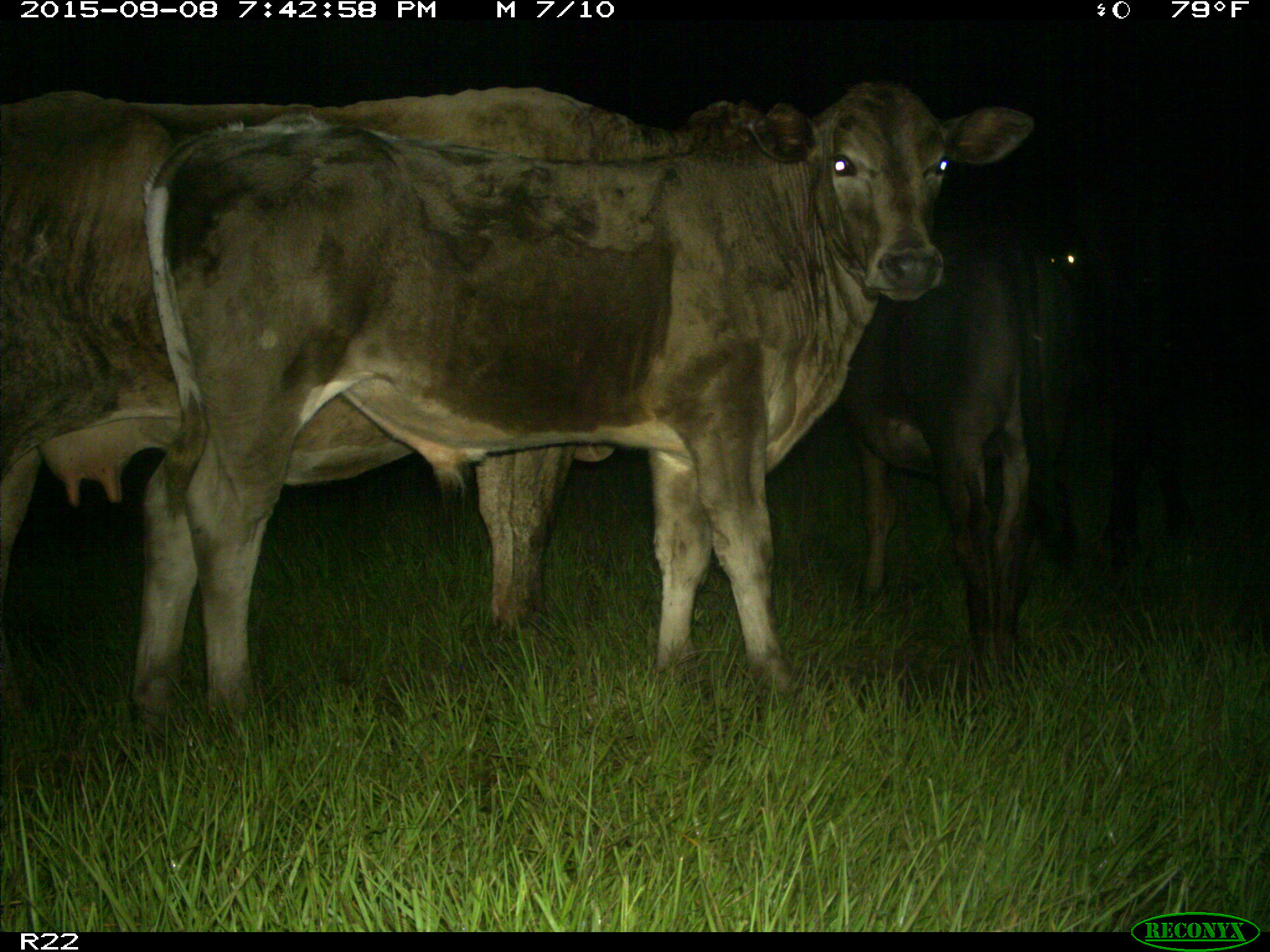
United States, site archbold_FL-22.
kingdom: Animalia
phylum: Chordata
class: Mammalia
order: Artiodactyla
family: Bovidae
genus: Bos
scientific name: Bos taurus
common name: domestic cow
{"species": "Bos taurus (domestic cow)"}